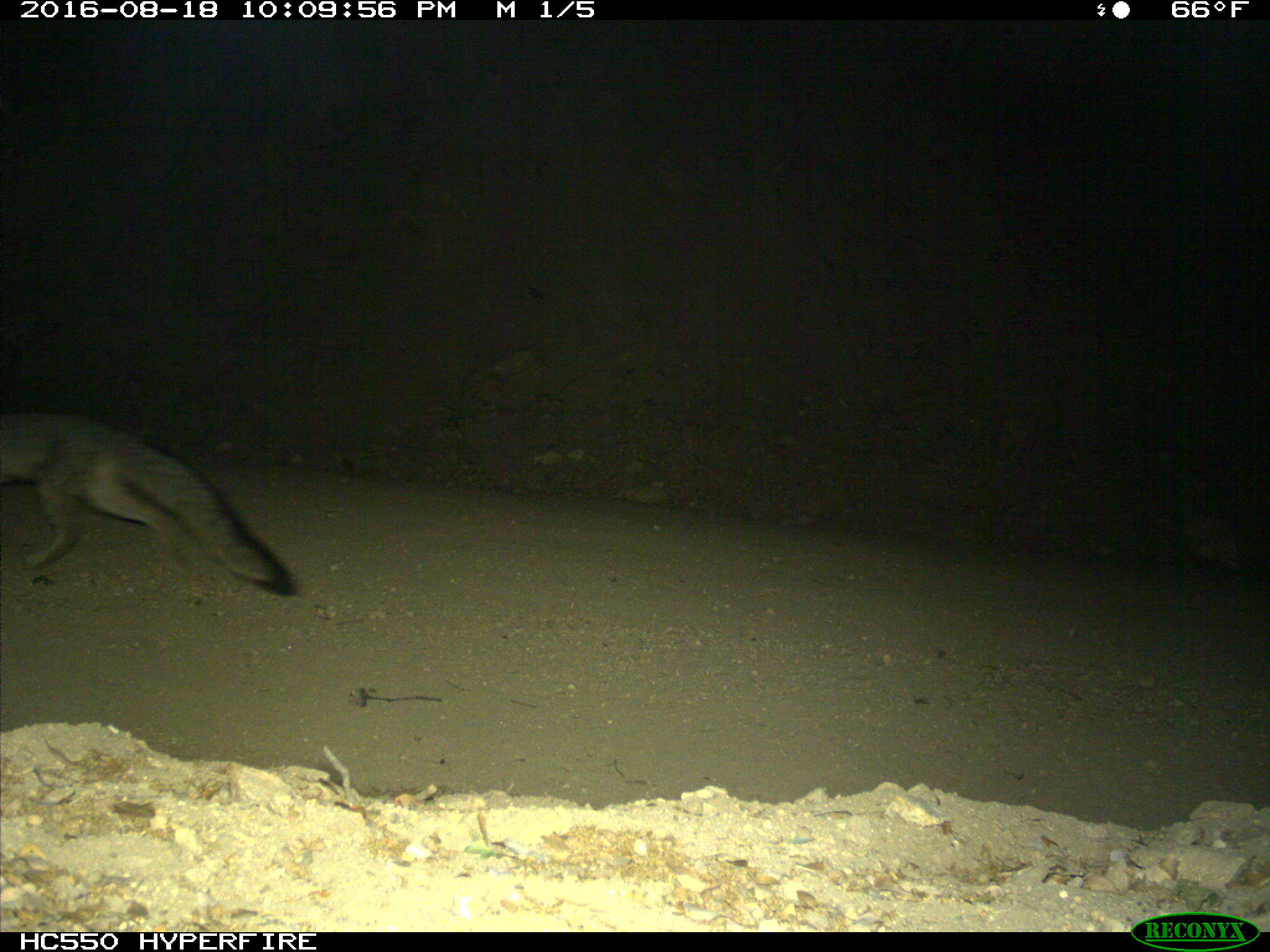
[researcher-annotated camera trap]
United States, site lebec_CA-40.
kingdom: Animalia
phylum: Chordata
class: Mammalia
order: Carnivora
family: Canidae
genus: Urocyon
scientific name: Urocyon cinereoargenteus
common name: gray fox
Urocyon cinereoargenteus (gray fox).